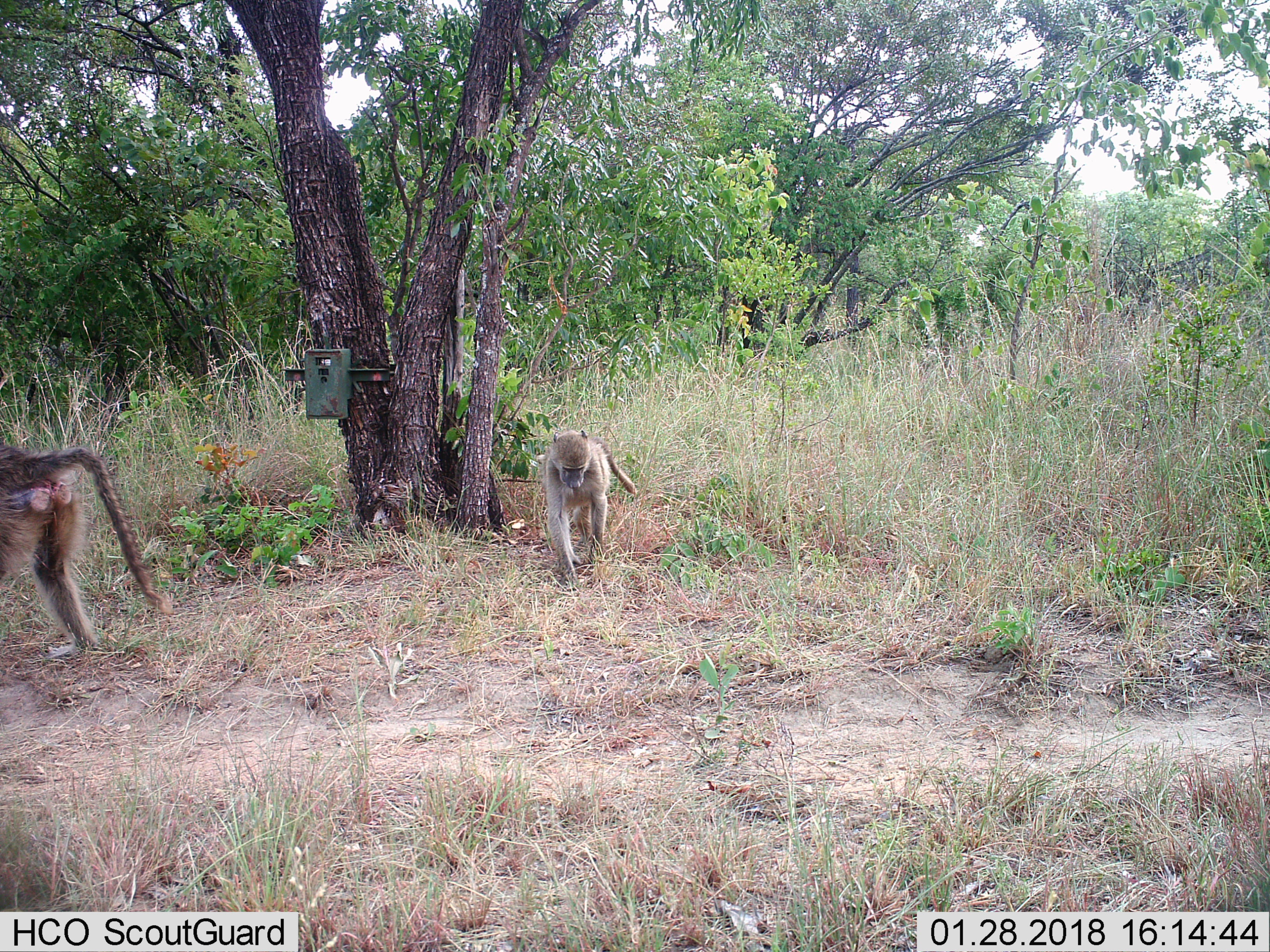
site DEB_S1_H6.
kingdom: Animalia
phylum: Chordata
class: Mammalia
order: Primates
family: Cercopithecidae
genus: Papio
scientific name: Papio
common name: baboon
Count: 2.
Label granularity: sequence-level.